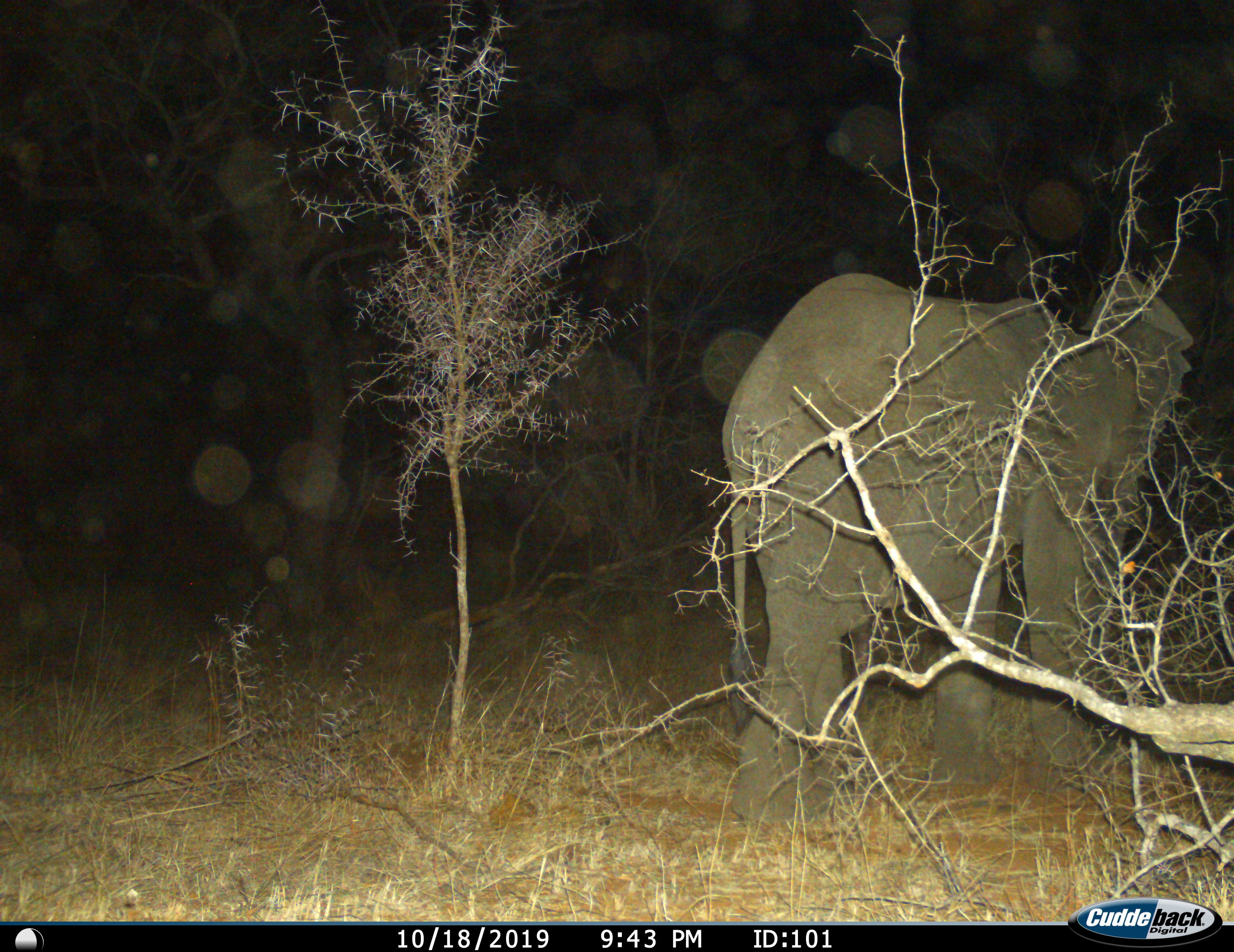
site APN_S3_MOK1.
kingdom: Animalia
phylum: Chordata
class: Mammalia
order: Proboscidea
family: Elephantidae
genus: Loxodonta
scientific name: Loxodonta africana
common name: african bush elephant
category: elephant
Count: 1.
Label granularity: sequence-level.